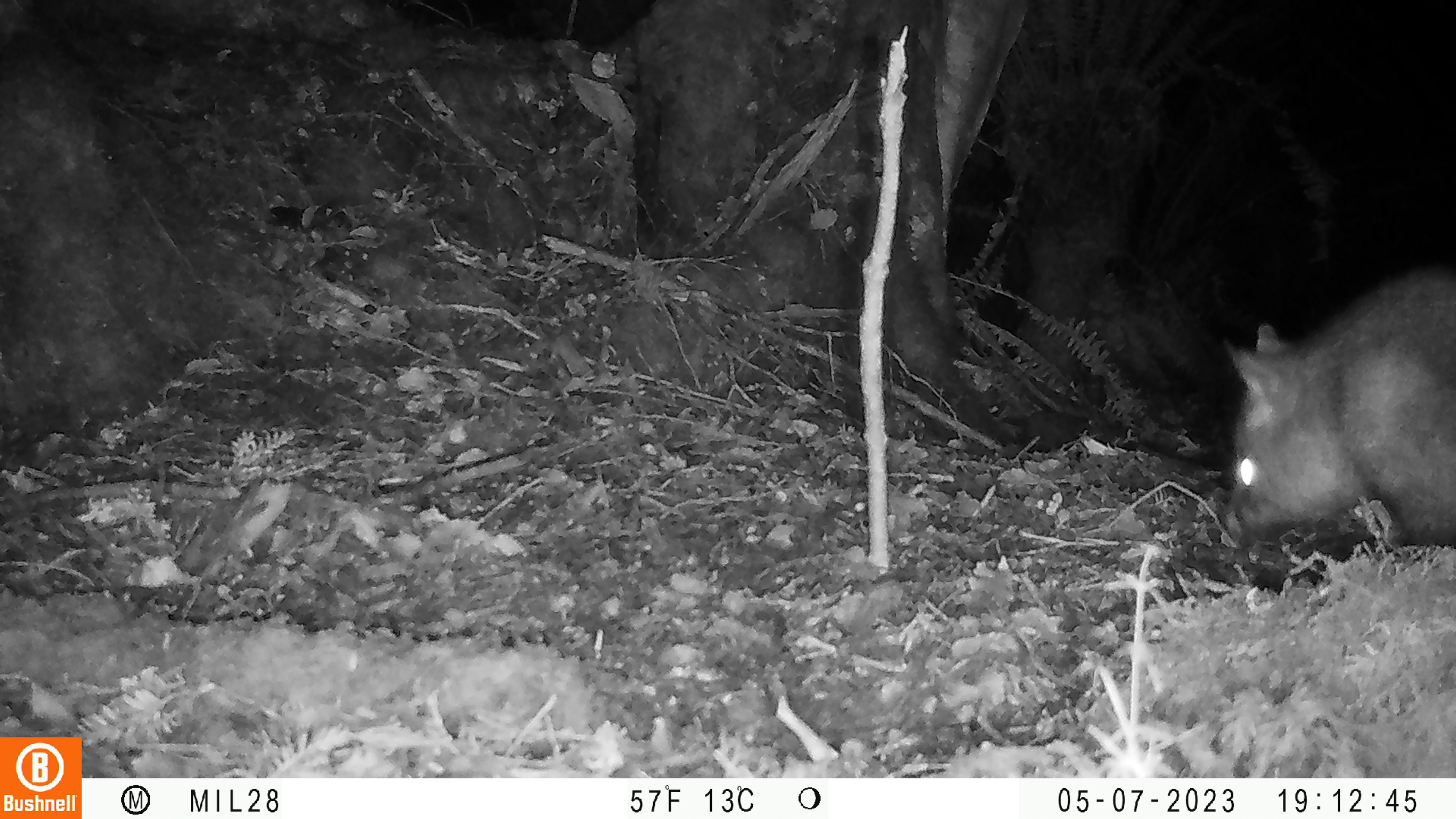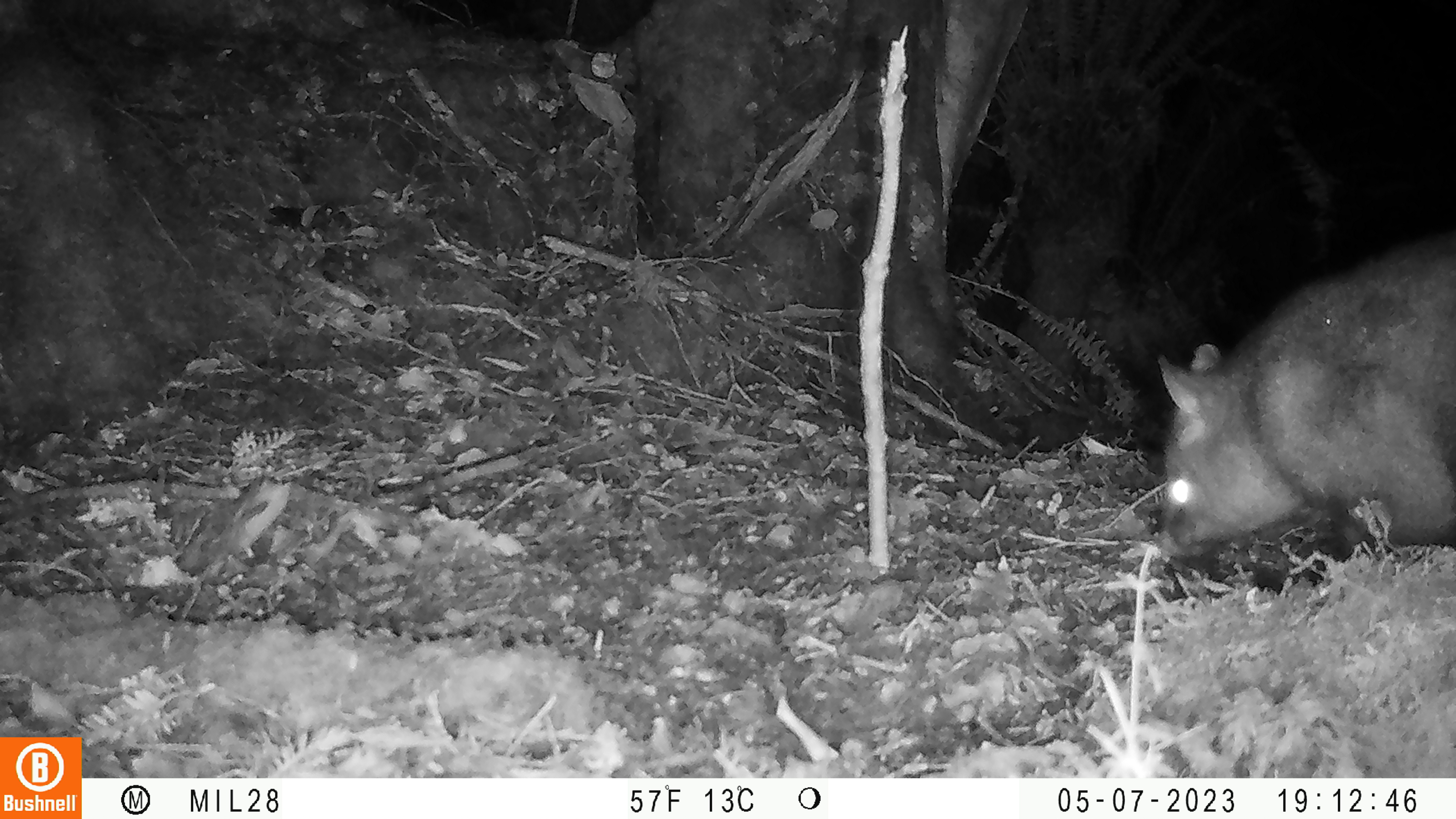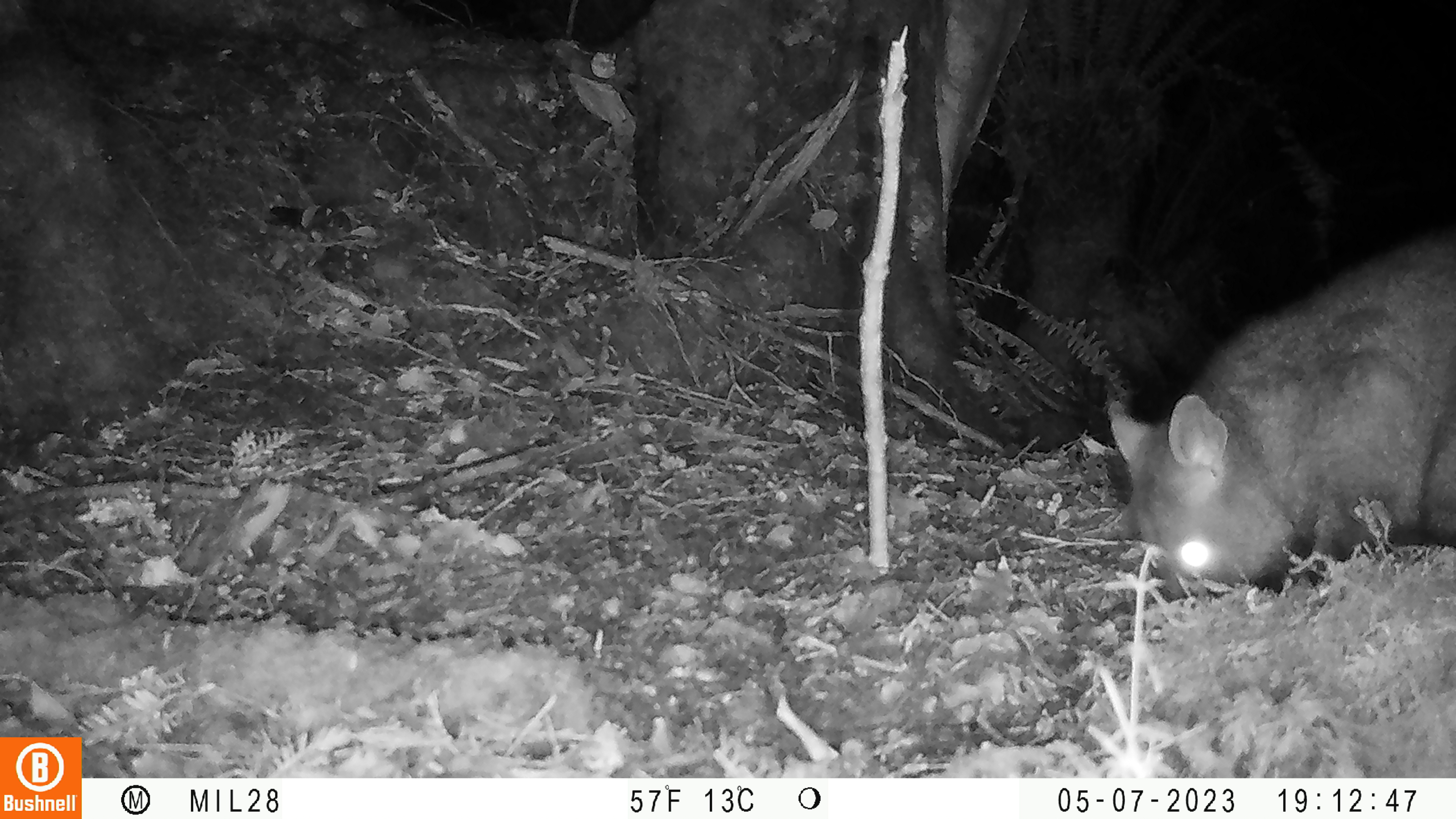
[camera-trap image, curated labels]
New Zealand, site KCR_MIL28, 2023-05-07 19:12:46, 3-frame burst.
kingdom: Animalia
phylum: Chordata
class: Mammalia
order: Diprotodontia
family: Phalangeridae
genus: Trichosurus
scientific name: Trichosurus vulpecula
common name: common brushtail possum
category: possum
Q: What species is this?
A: Possum (common brushtail possum) (Trichosurus vulpecula).